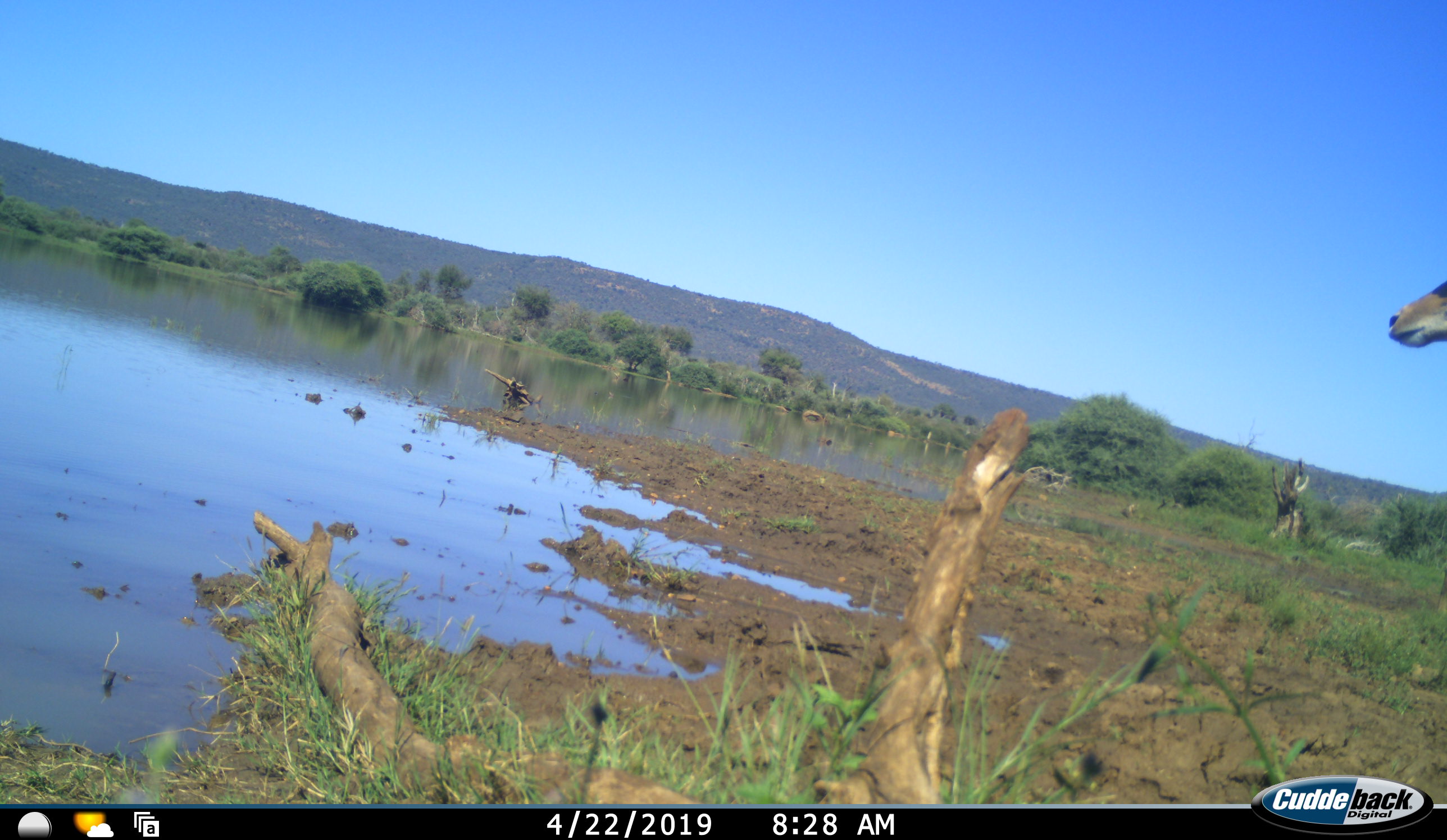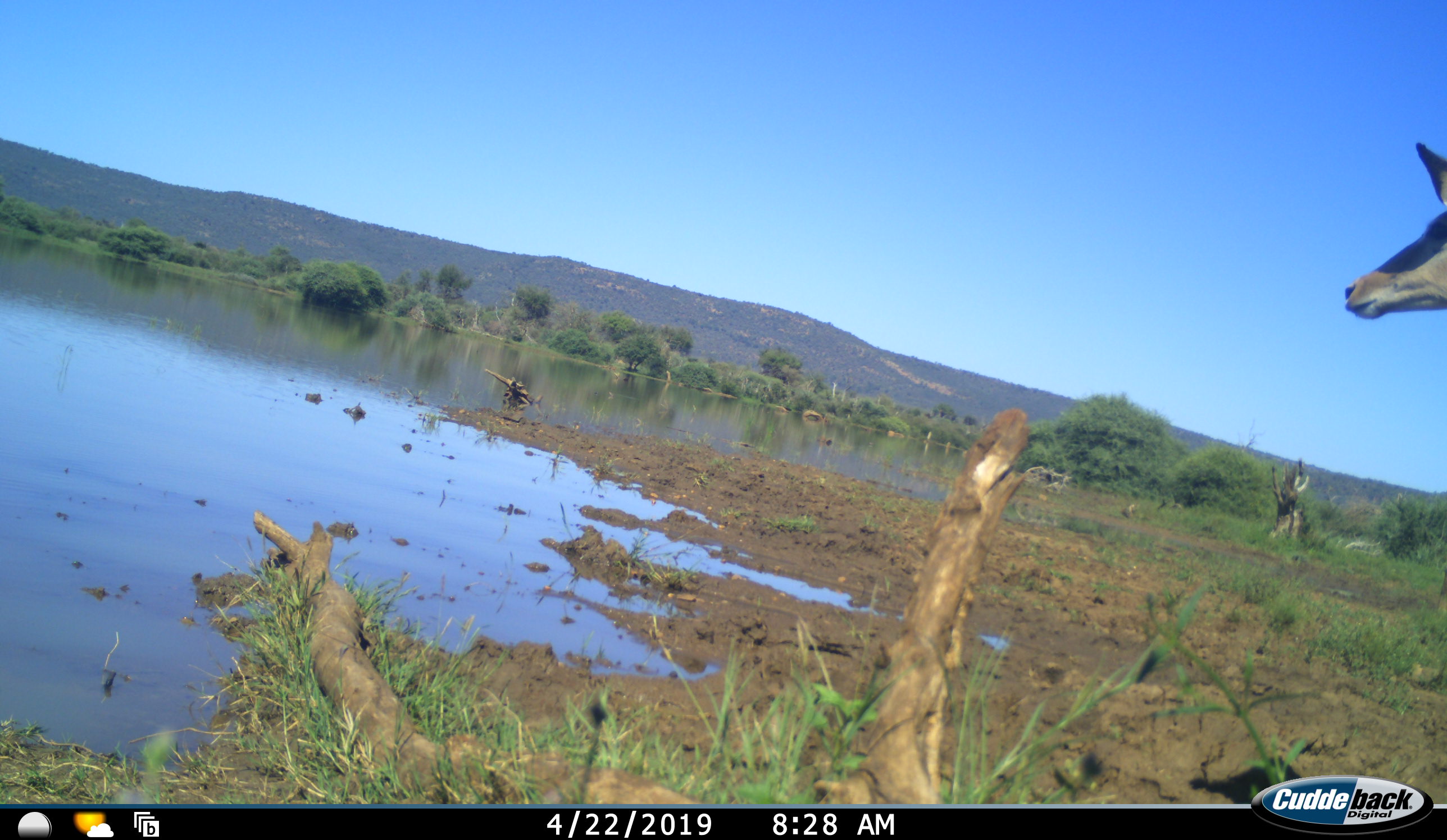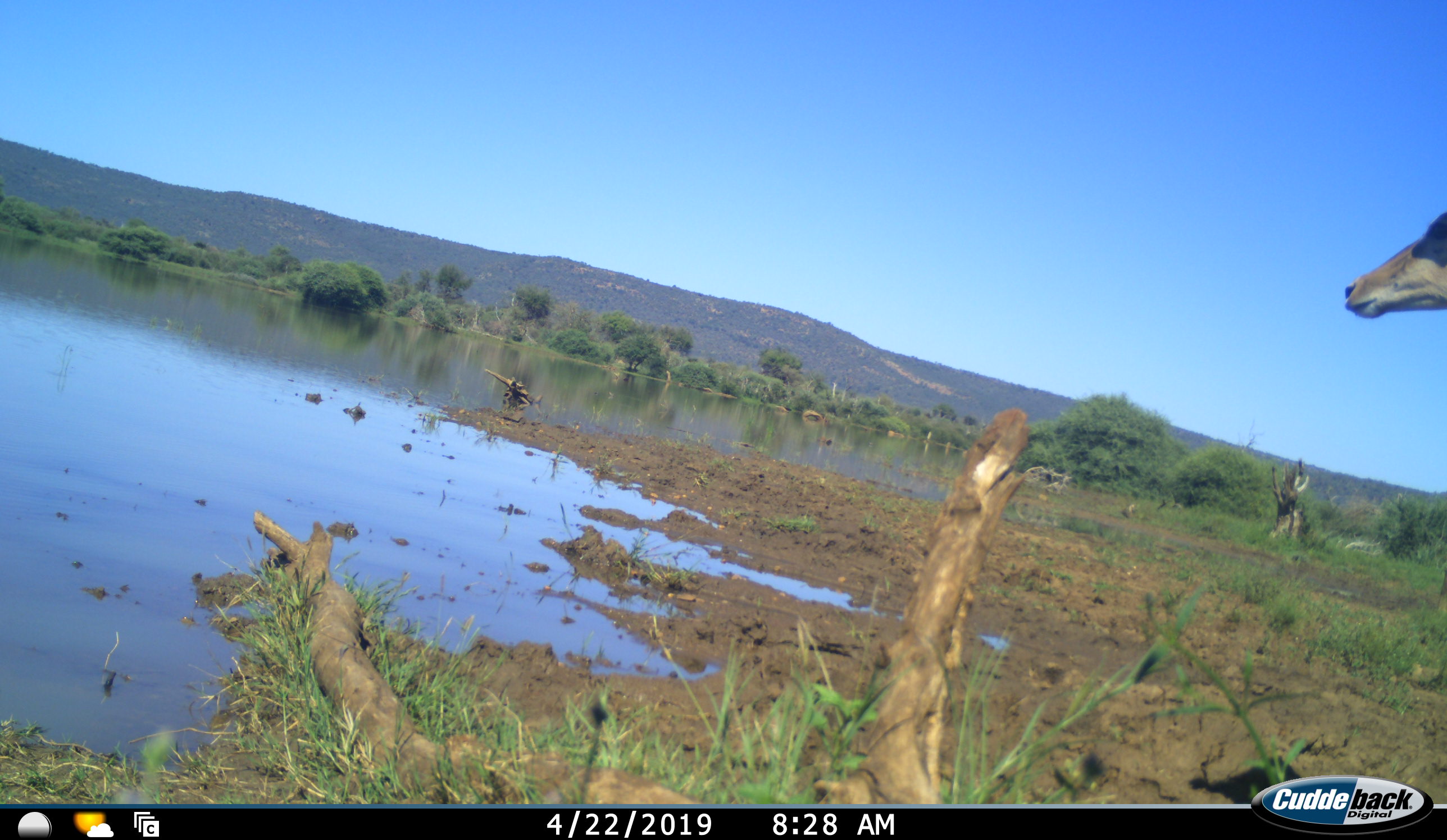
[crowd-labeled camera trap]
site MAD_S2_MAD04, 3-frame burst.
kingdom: Animalia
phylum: Chordata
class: Mammalia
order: Artiodactyla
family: Bovidae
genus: Aepyceros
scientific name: Aepyceros melampus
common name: impala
Impala (Aepyceros melampus), count 1. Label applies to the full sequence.